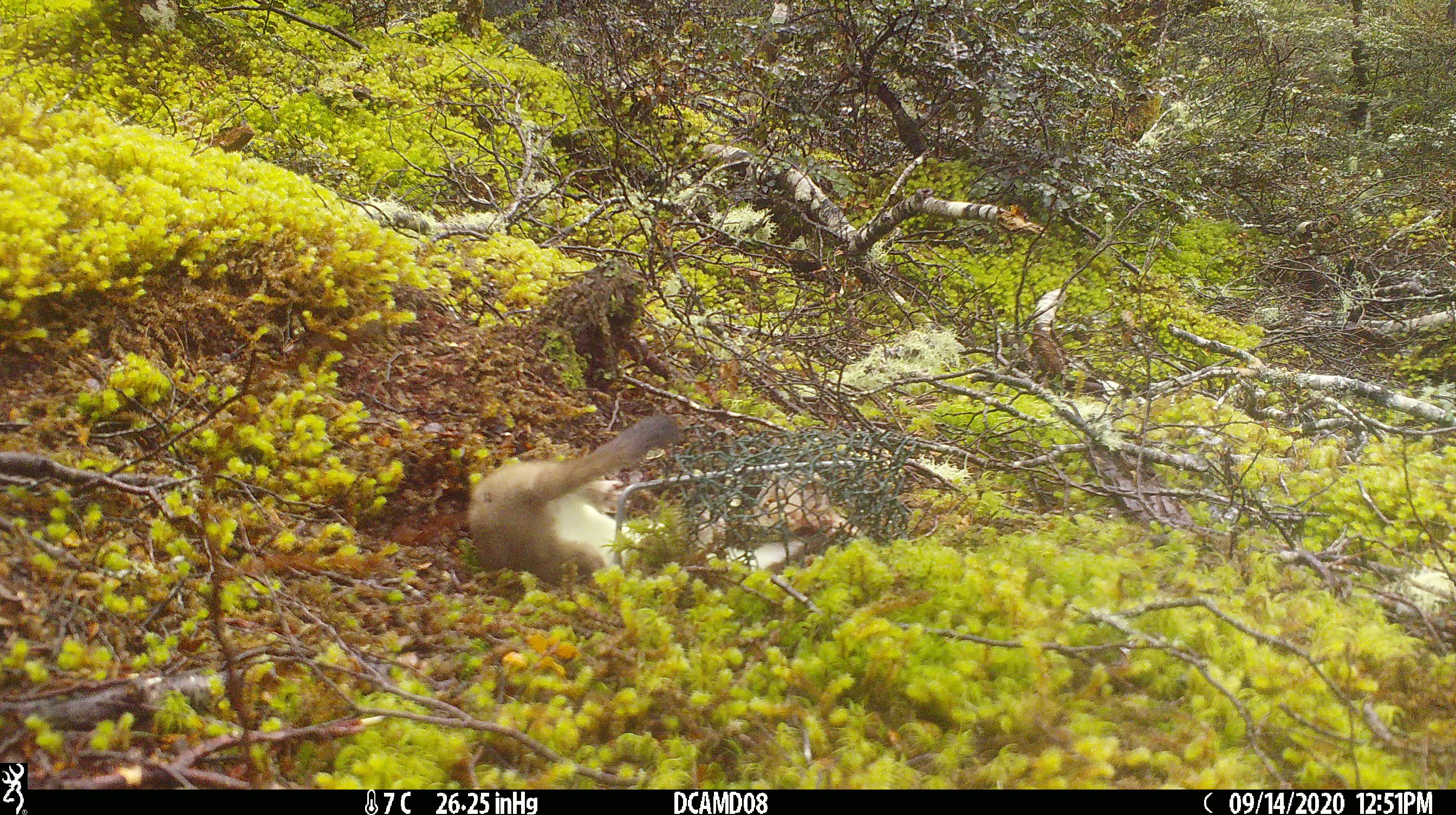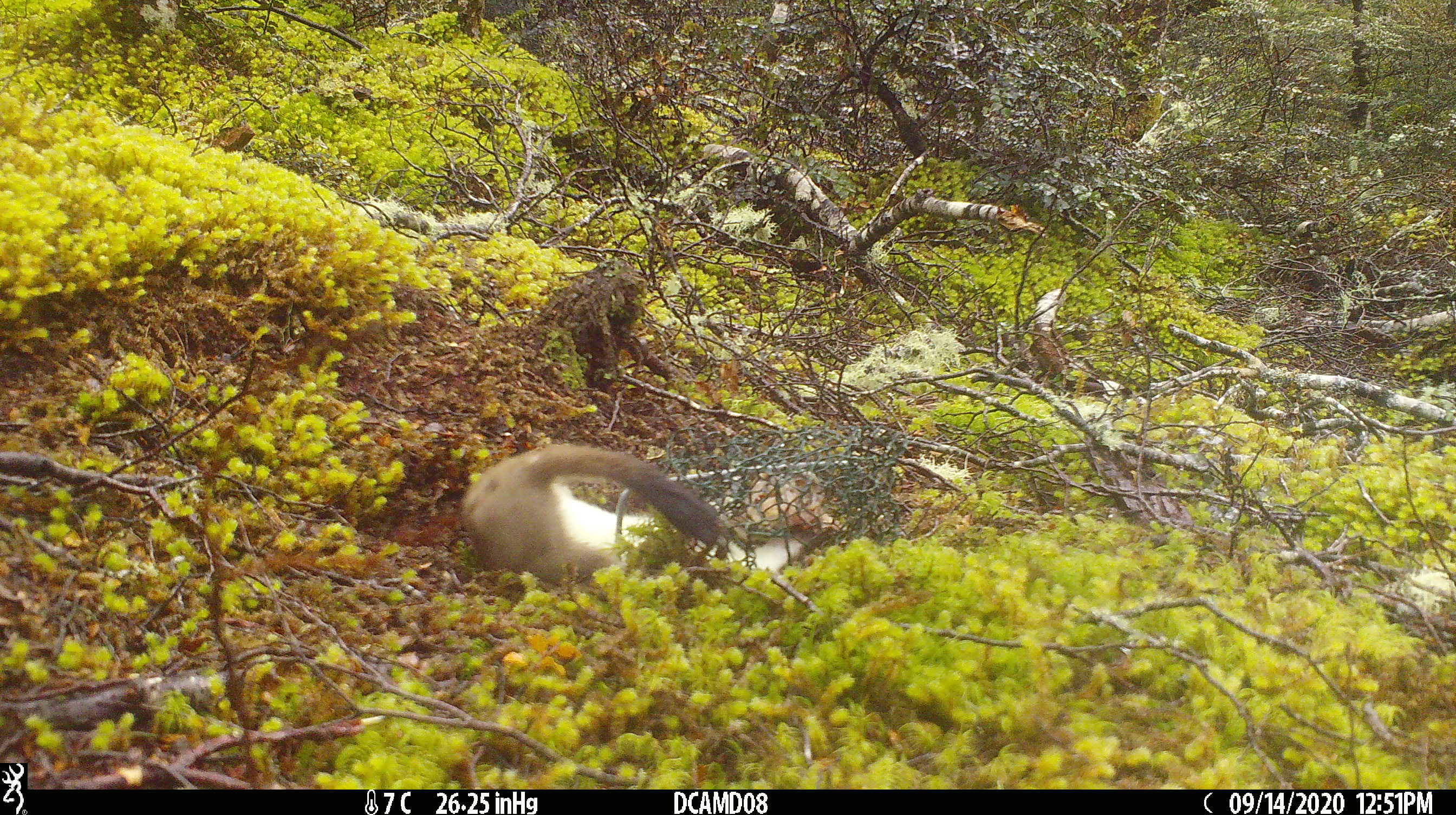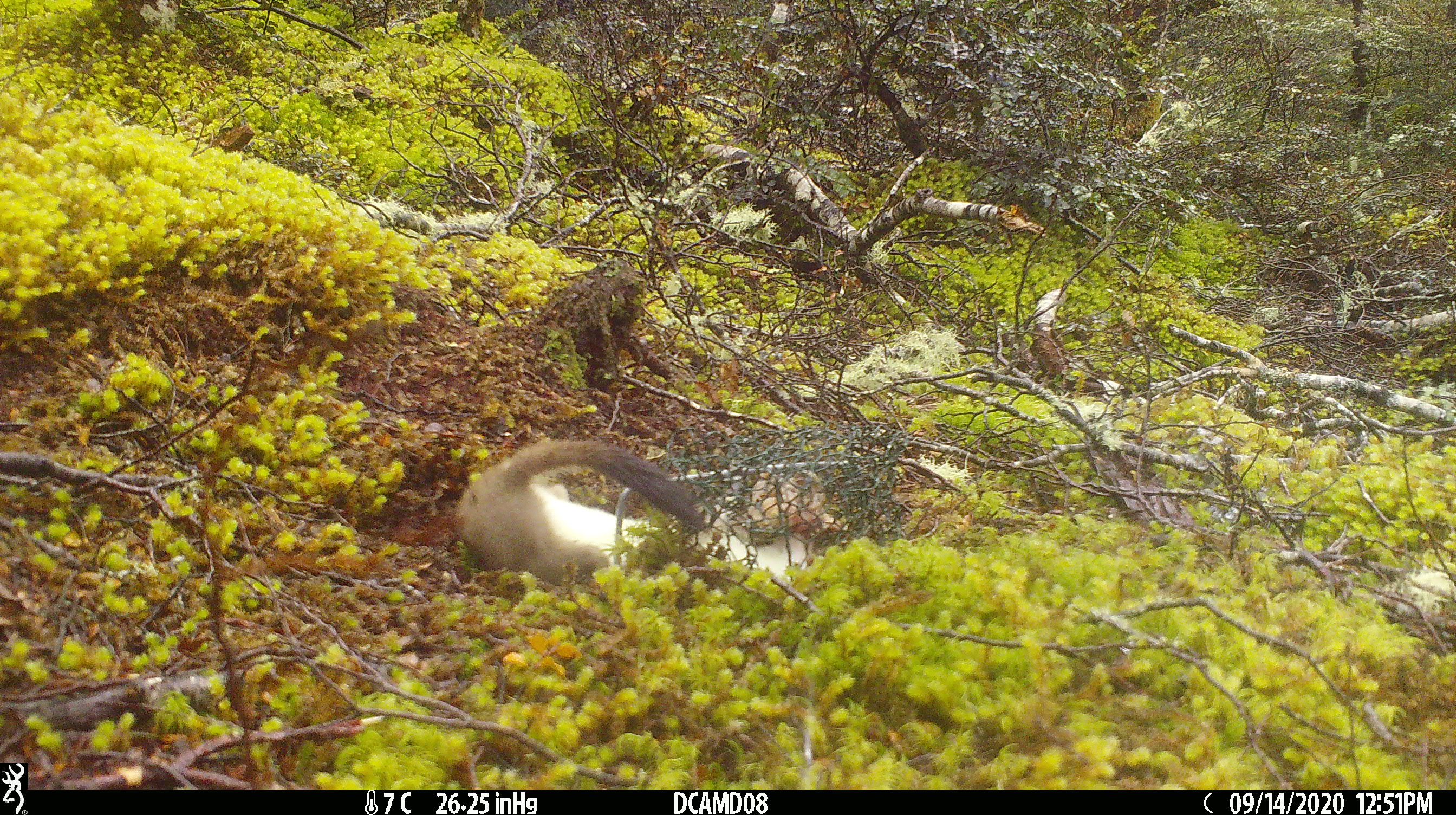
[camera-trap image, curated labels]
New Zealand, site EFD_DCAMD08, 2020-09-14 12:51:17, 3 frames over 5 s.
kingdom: Animalia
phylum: Chordata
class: Mammalia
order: Carnivora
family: Mustelidae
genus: Mustela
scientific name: Mustela erminea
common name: stoat